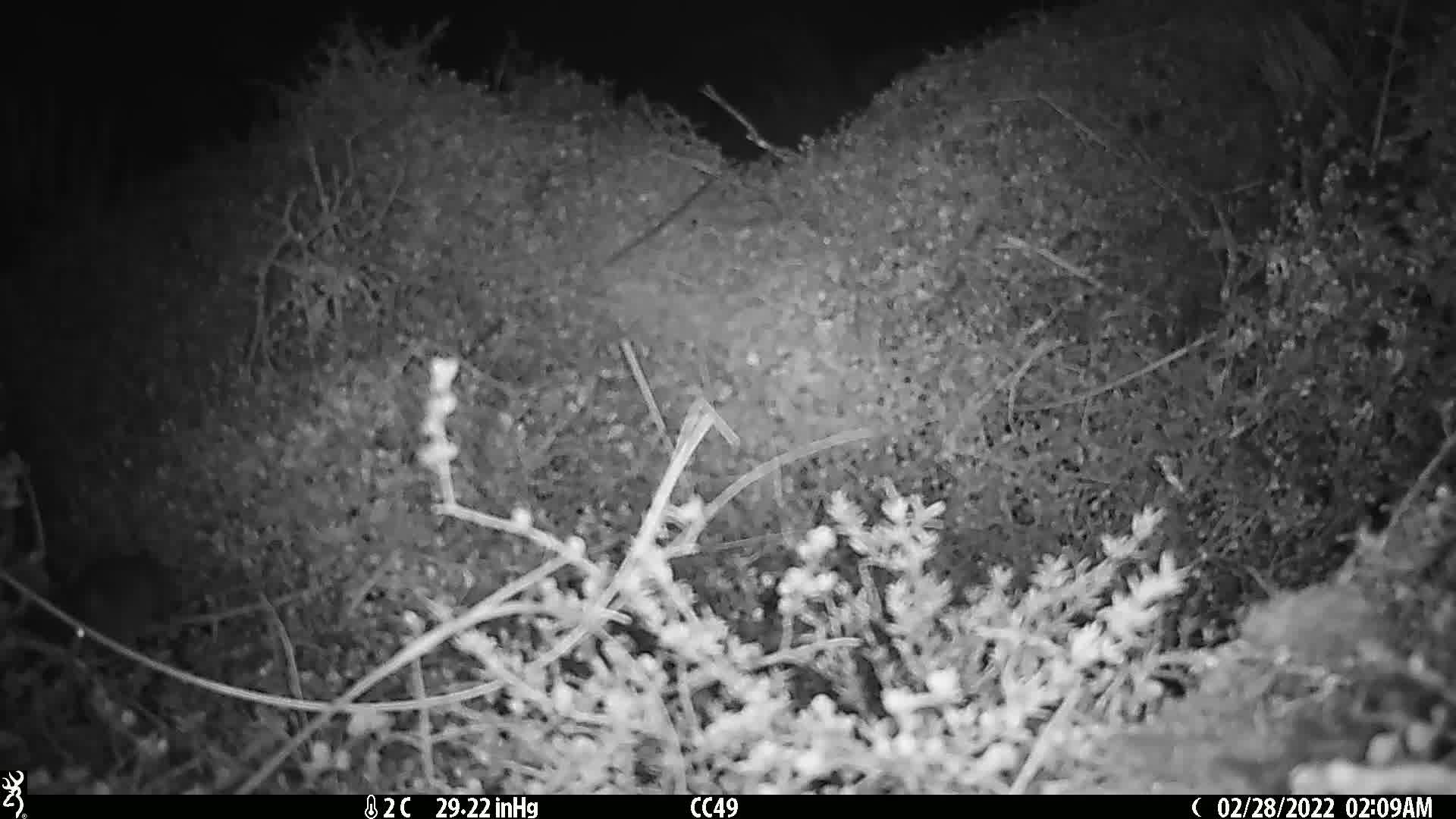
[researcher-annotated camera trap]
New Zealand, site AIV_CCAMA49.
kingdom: Animalia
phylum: Chordata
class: Mammalia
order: Rodentia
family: Muridae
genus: Mus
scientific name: Mus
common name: mouse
Mouse (Mus).